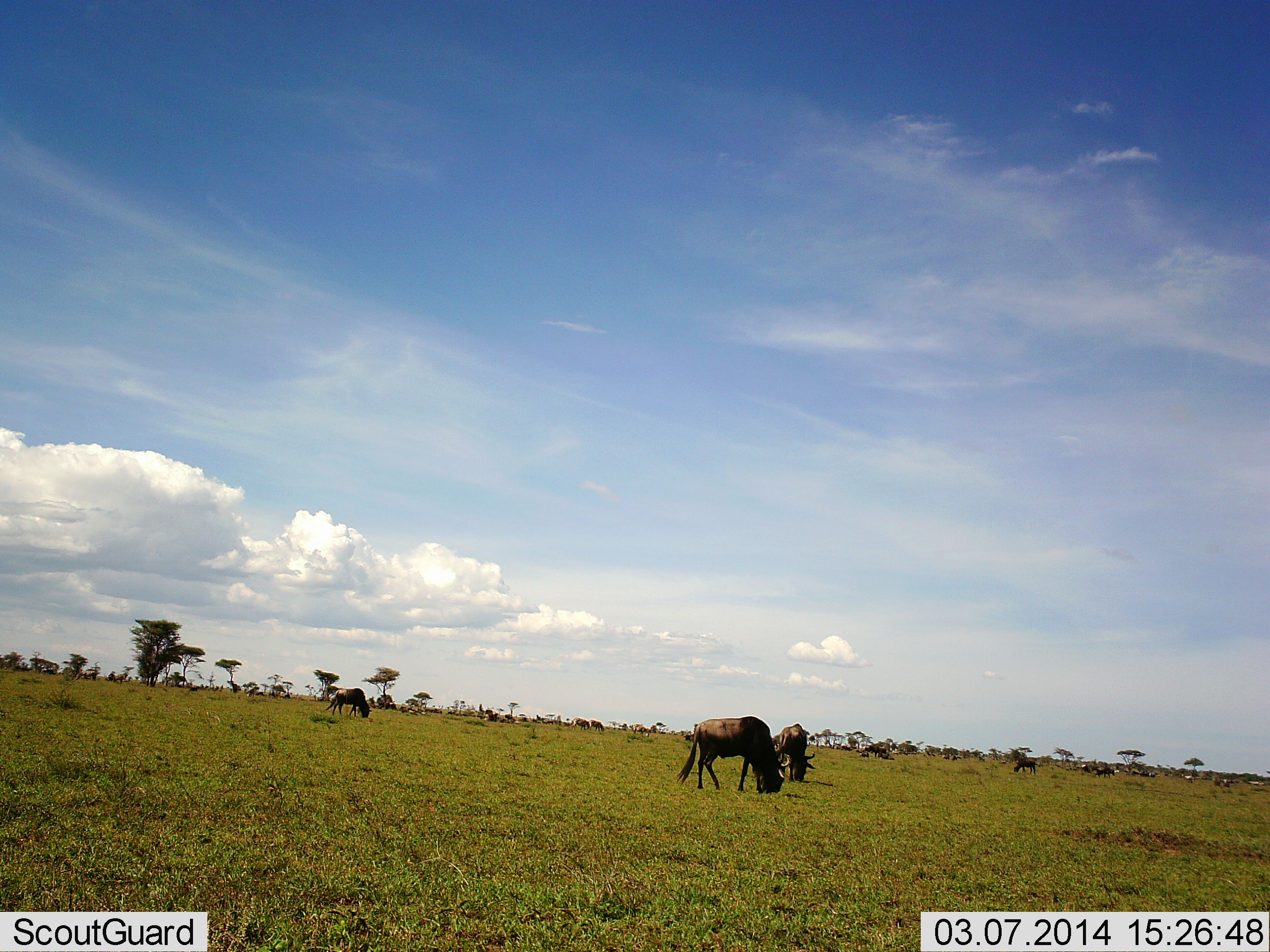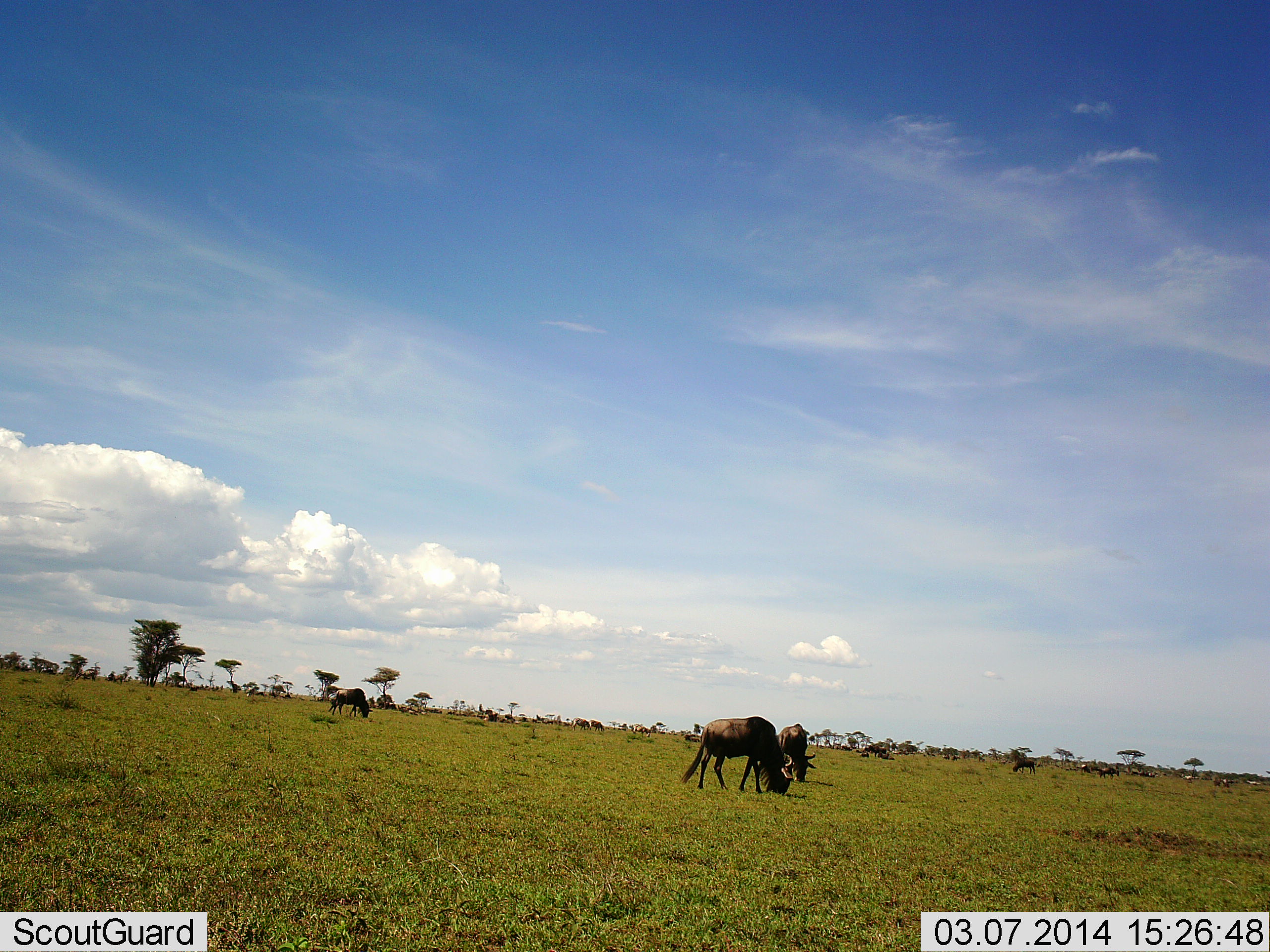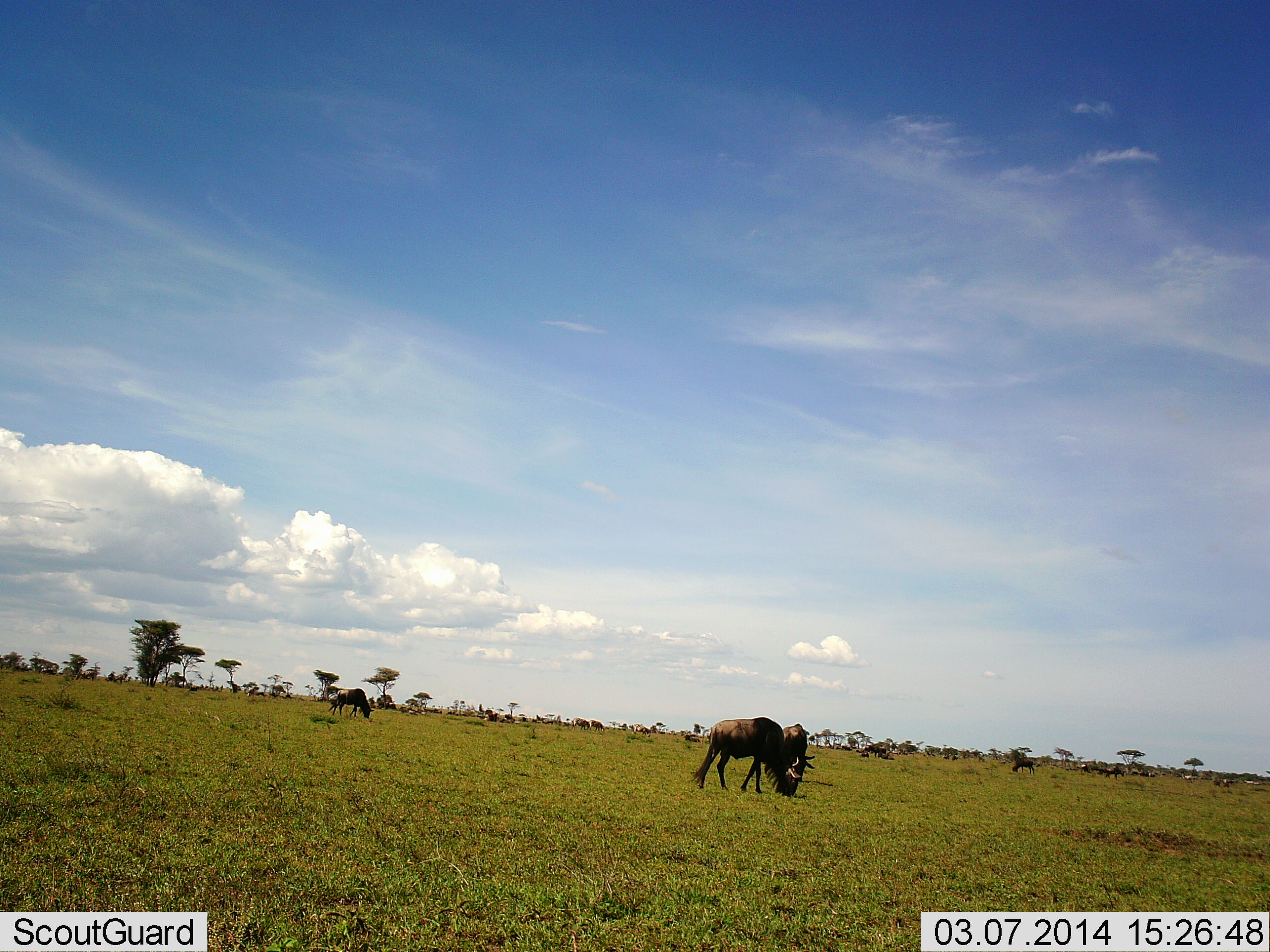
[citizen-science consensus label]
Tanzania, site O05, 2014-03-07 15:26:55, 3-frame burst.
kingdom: Animalia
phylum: Chordata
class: Mammalia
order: Artiodactyla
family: Bovidae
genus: Connochaetes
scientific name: Connochaetes taurinus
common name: blue wildebeest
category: wildebeest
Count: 11-50.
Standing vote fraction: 10%.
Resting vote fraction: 10%.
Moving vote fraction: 0%.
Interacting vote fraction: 0%.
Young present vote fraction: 0%.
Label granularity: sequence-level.